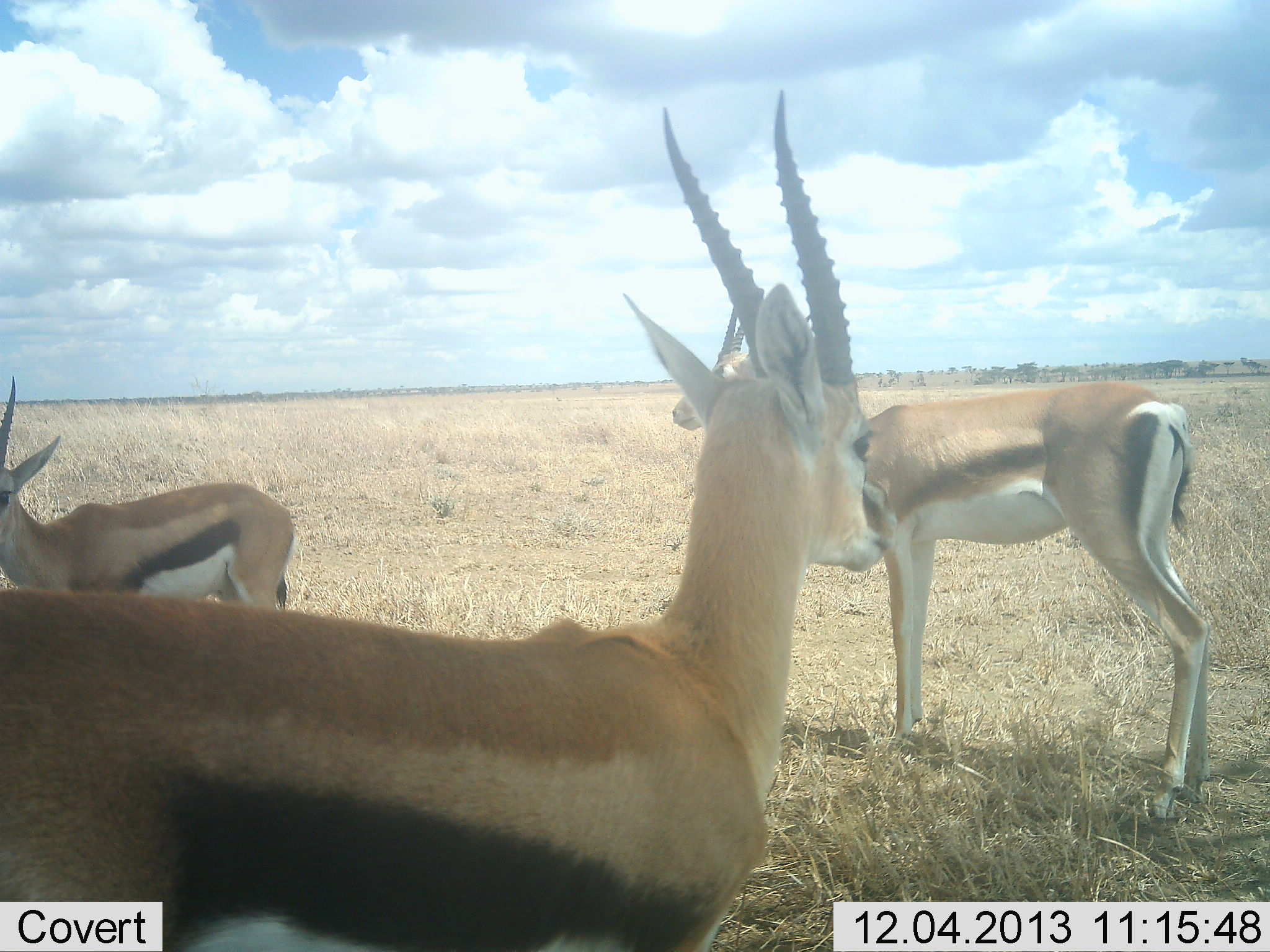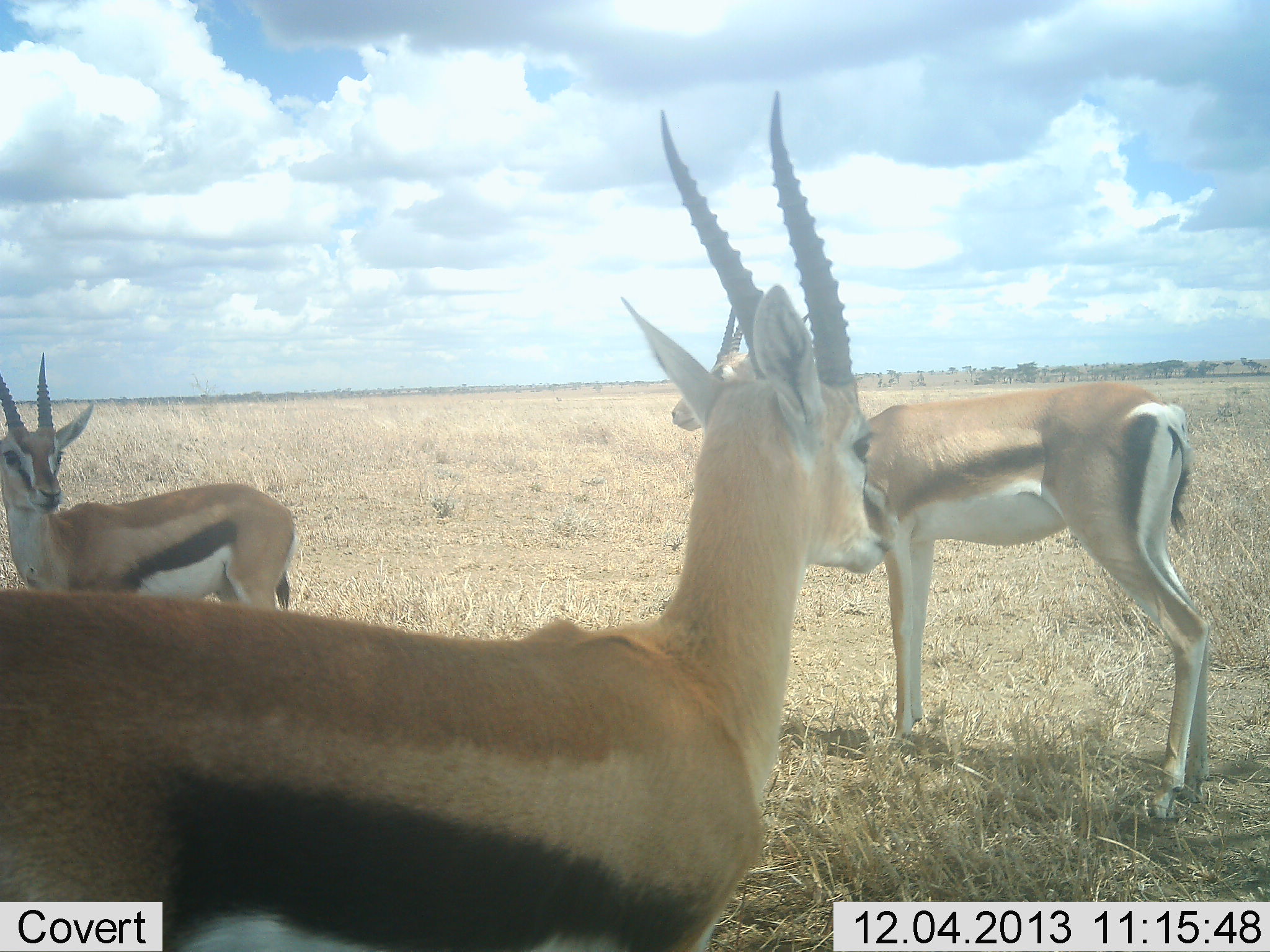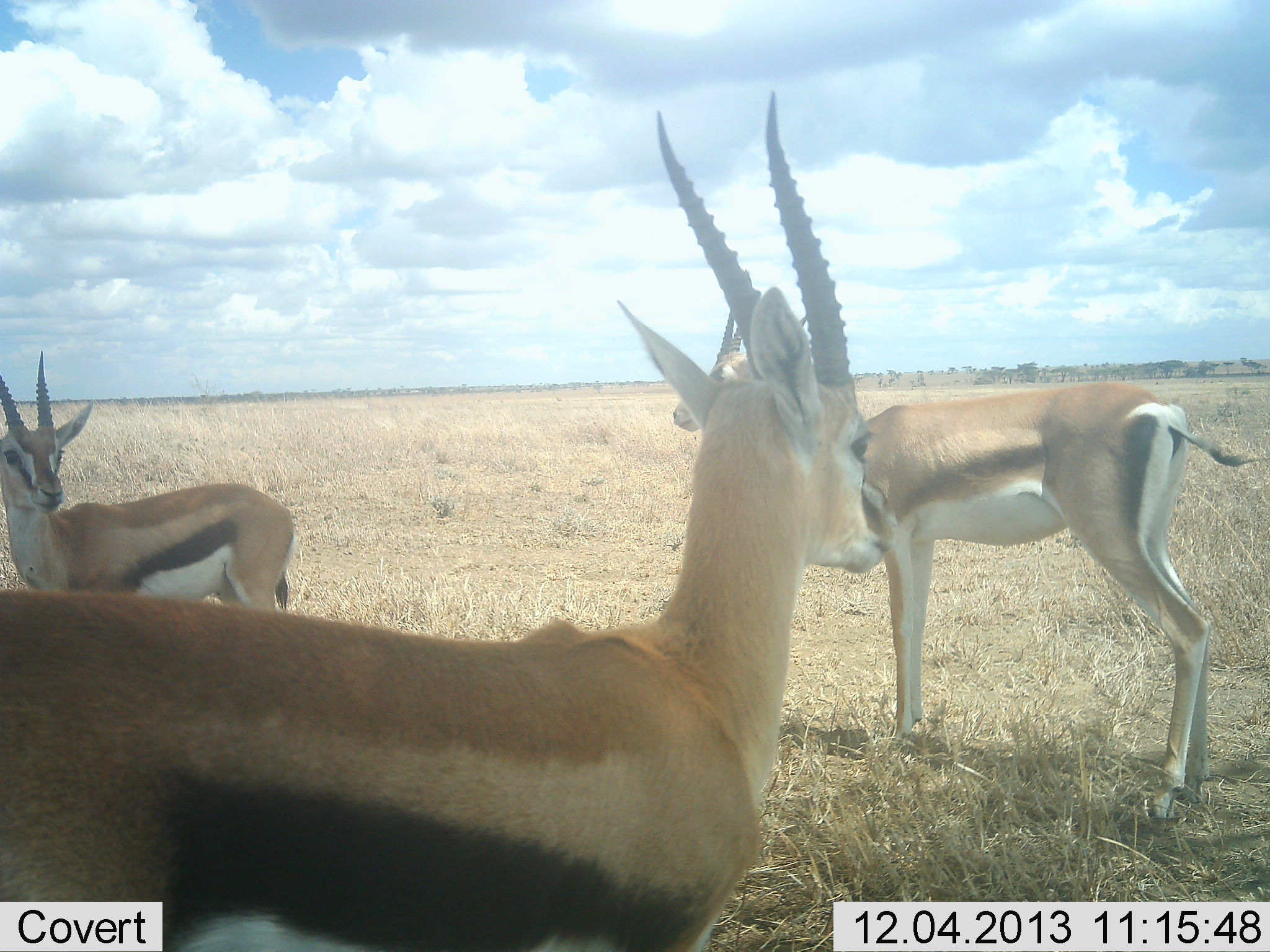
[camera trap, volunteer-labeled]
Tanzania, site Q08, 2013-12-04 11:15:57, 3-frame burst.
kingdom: Animalia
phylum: Chordata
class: Mammalia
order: Artiodactyla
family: Bovidae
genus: Eudorcas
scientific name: Eudorcas thomsonii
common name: thomson's gazelle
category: gazellethomsons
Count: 3.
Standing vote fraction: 100%.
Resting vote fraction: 0%.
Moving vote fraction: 0%.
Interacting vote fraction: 0%.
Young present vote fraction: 0%.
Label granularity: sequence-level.